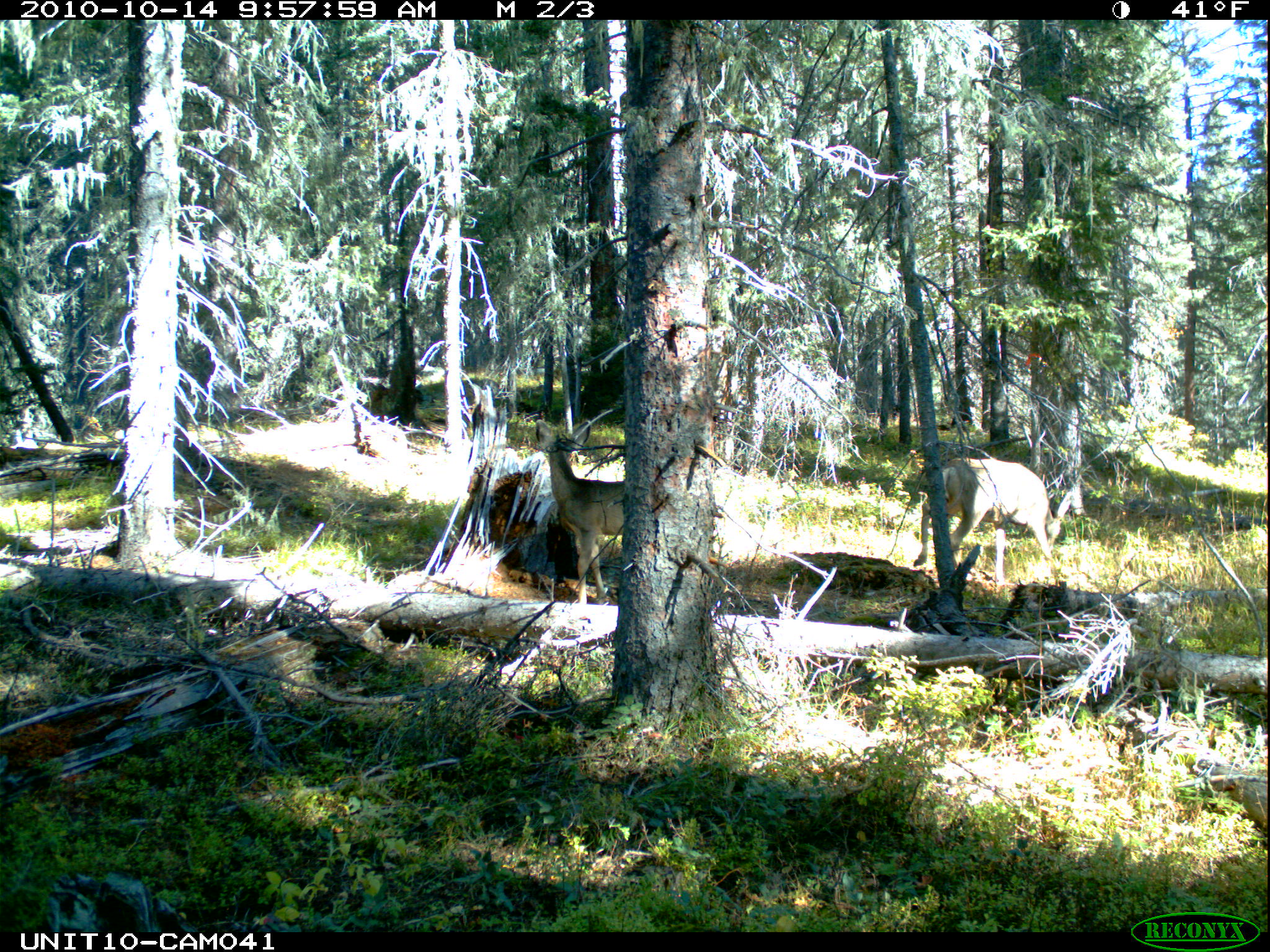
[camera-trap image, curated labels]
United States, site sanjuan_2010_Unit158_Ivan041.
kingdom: Animalia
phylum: Chordata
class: Mammalia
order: Artiodactyla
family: Cervidae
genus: Odocoileus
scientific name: Odocoileus hemionus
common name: mule deer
Odocoileus hemionus (mule deer).